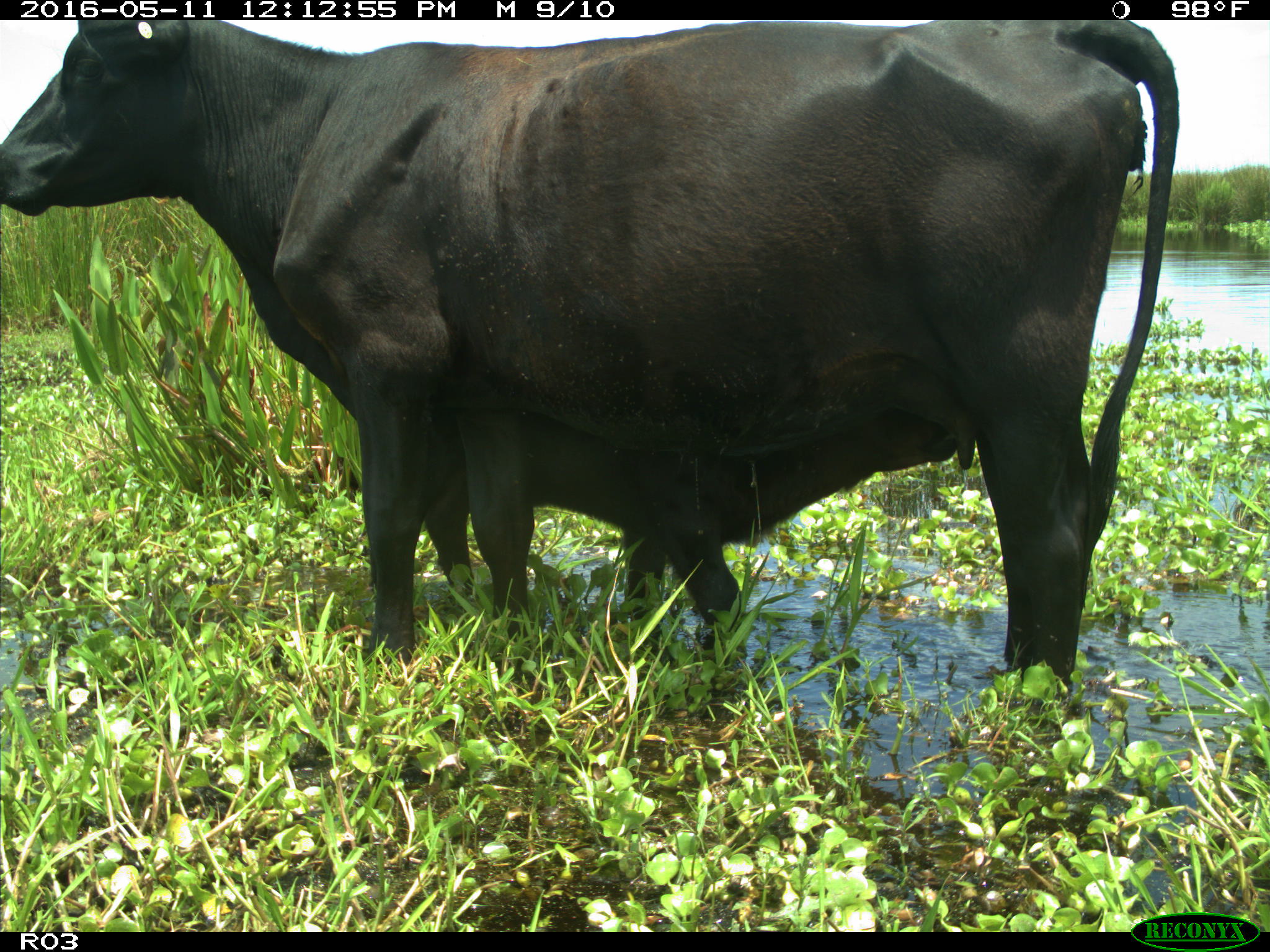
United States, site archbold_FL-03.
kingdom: Animalia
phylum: Chordata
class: Mammalia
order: Artiodactyla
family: Bovidae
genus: Bos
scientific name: Bos taurus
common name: domestic cow